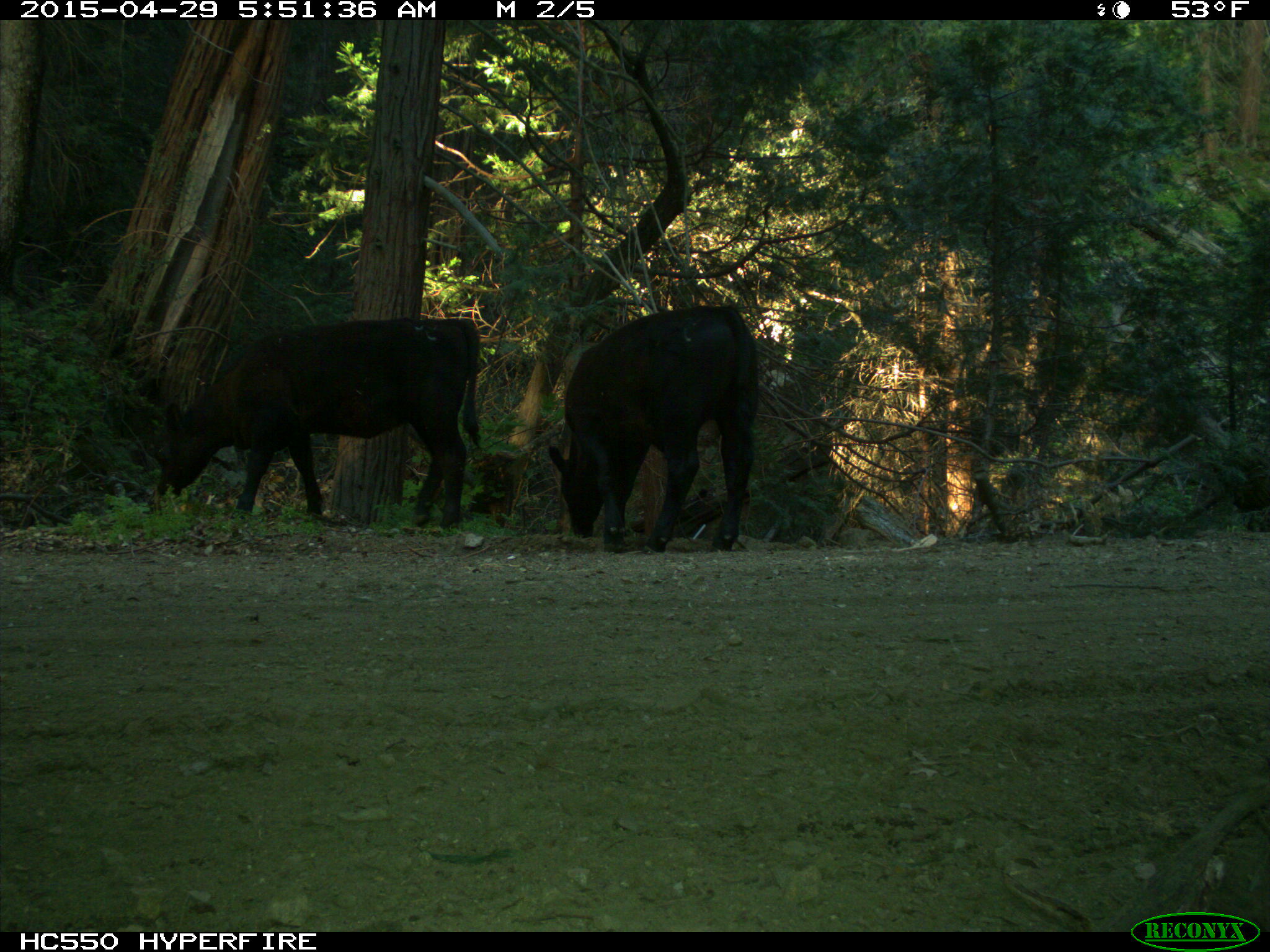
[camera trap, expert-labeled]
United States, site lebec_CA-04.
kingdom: Animalia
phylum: Chordata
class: Mammalia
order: Artiodactyla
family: Bovidae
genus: Bos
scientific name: Bos taurus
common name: domestic cow